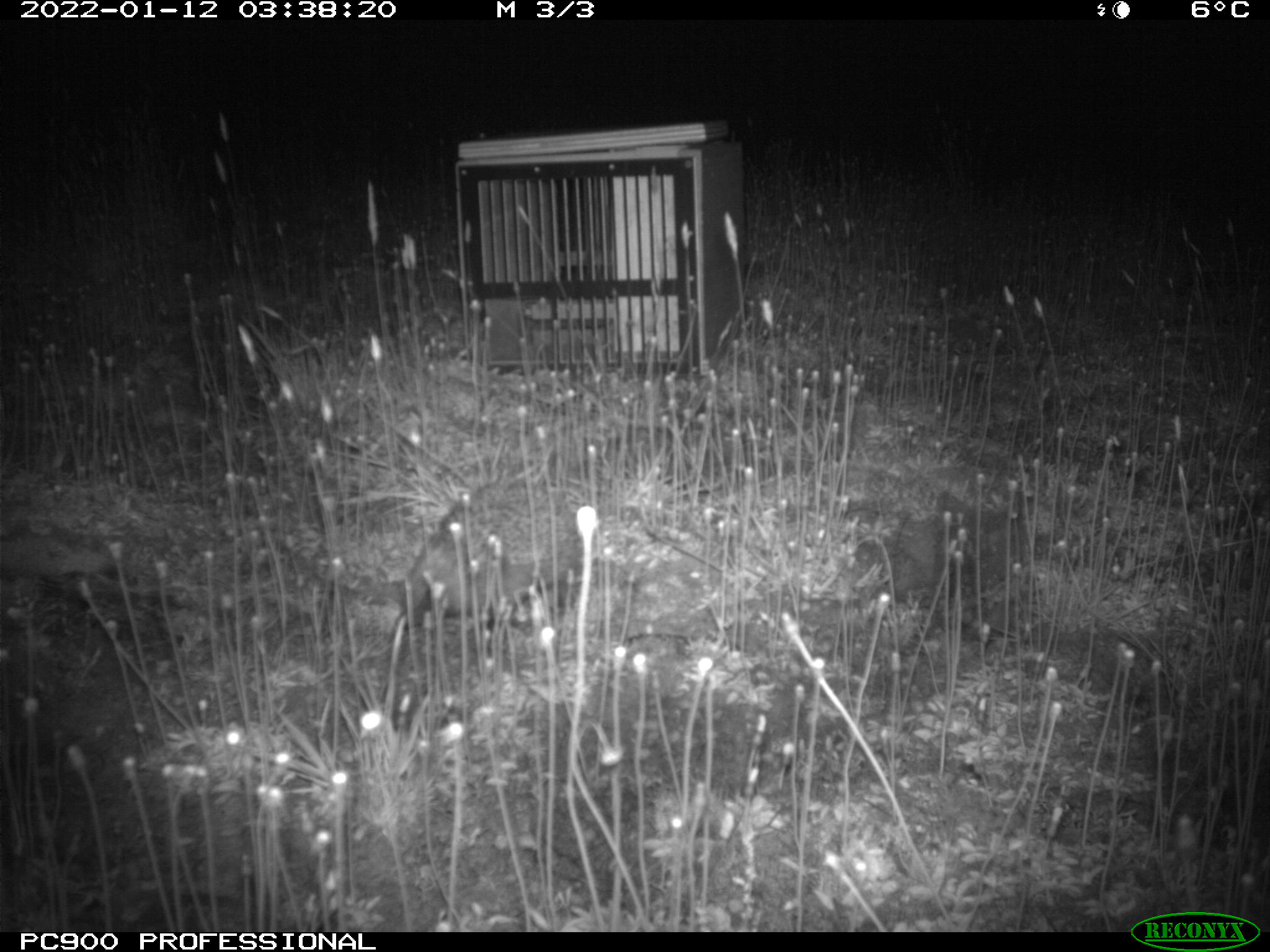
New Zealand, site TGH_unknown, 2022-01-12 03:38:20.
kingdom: Animalia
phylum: Chordata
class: Mammalia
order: Eulipotyphla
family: Erinaceidae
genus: Erinaceus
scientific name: Erinaceus europaeus europaeus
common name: european hedgehog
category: hedgehog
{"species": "hedgehog (european hedgehog) (Erinaceus europaeus europaeus)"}